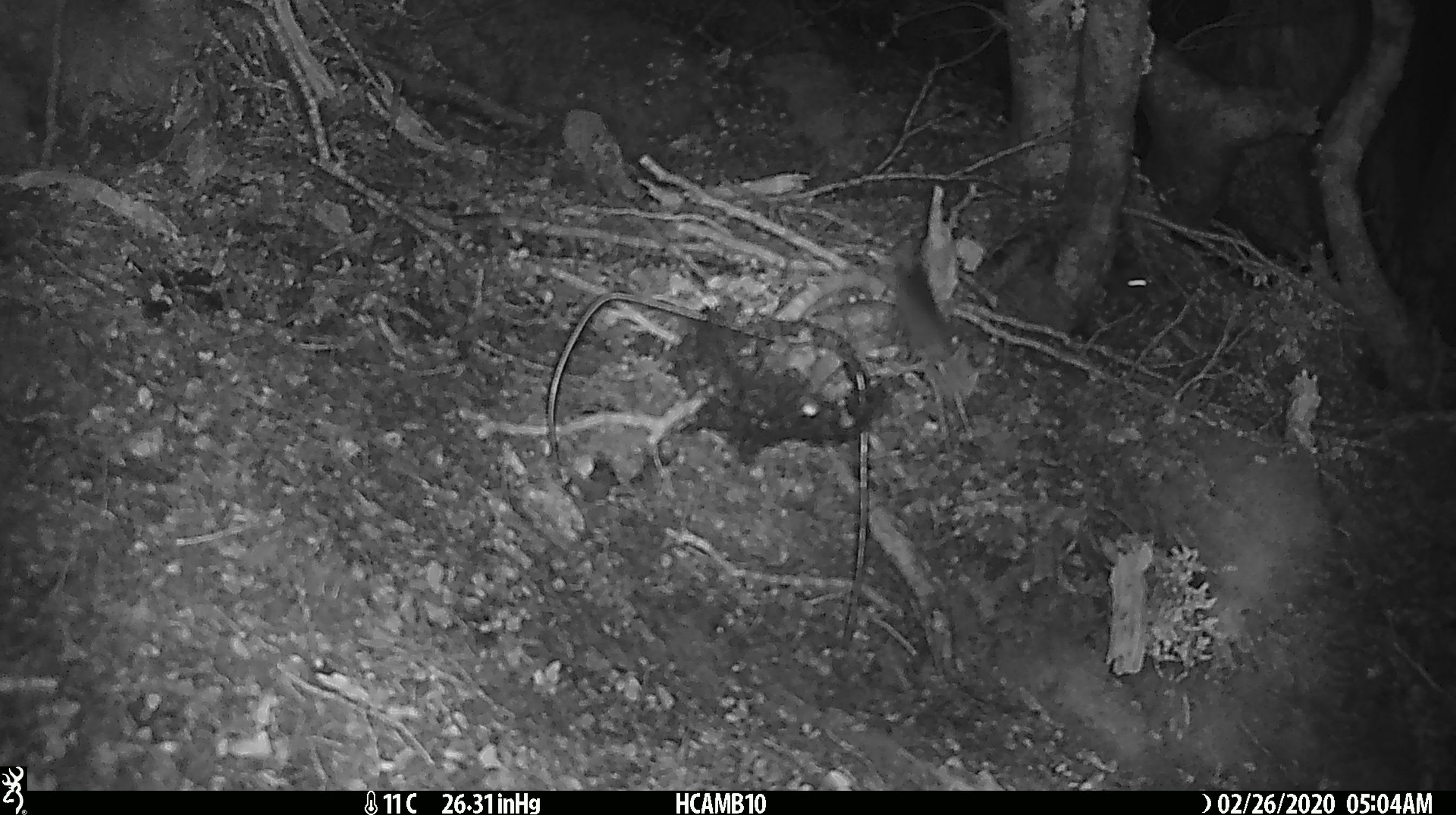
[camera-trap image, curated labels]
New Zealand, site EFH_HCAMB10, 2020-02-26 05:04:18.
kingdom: Animalia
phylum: Chordata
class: Mammalia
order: Rodentia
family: Muridae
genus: Mus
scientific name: Mus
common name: mouse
Mouse (Mus).